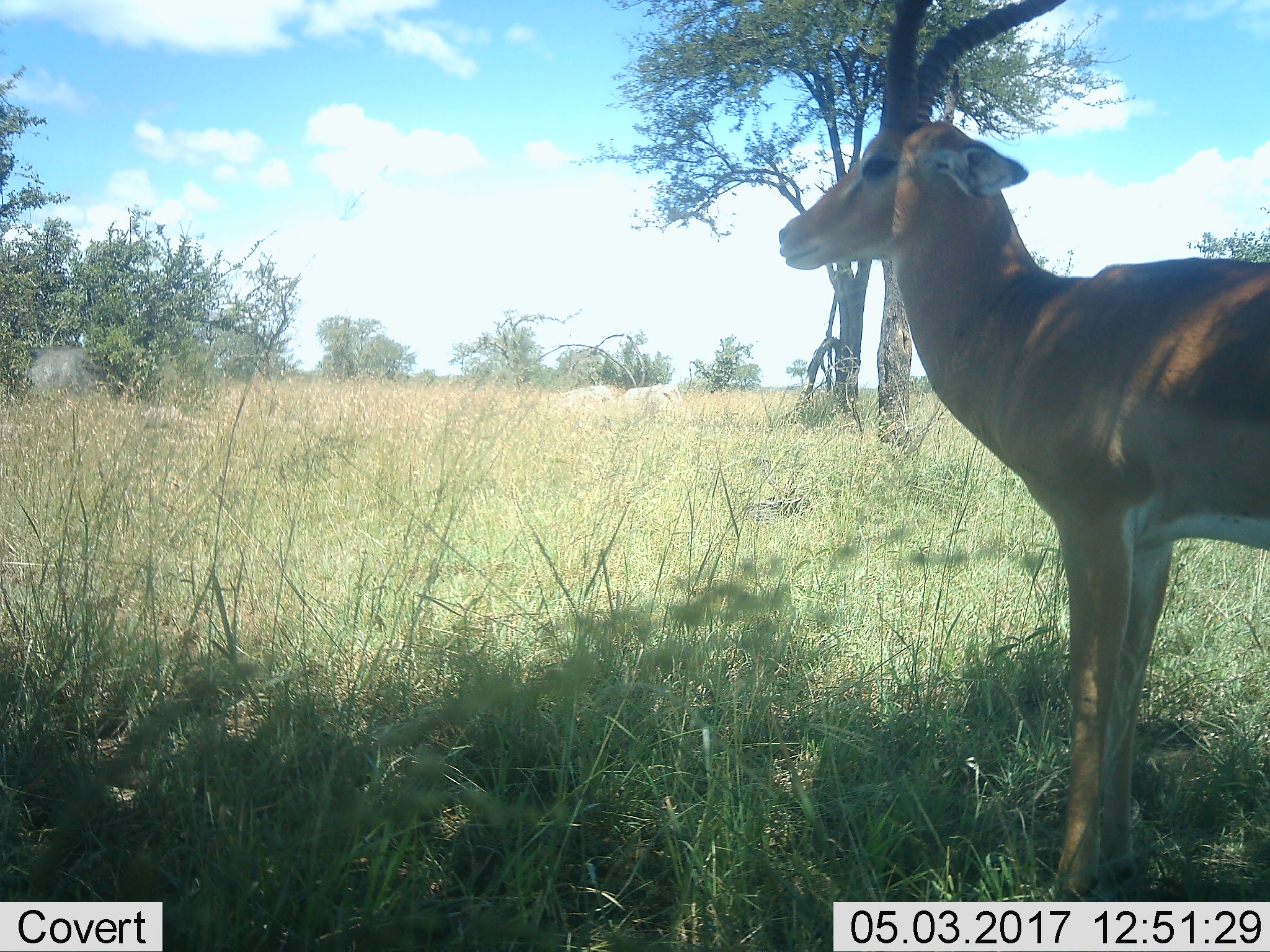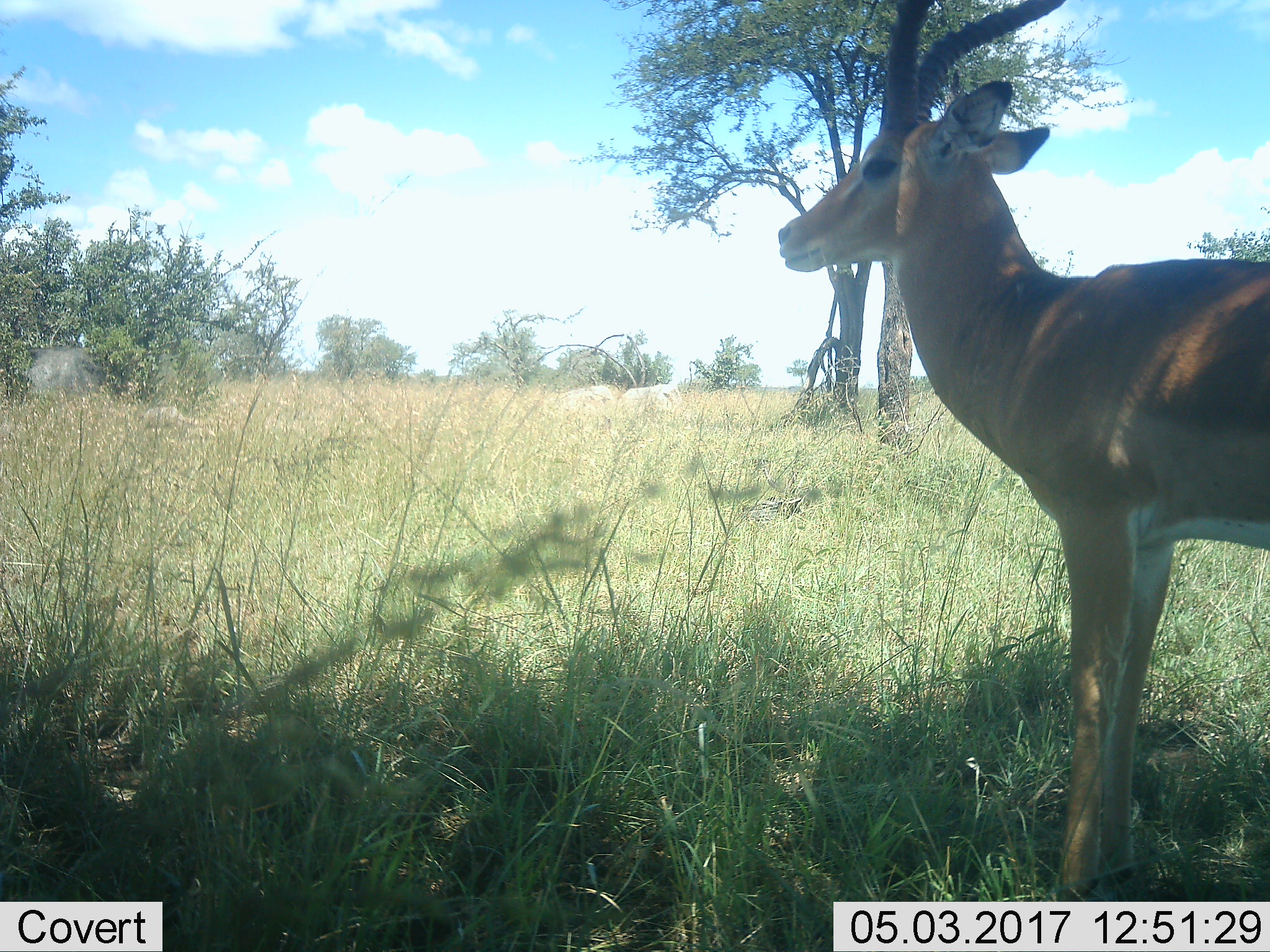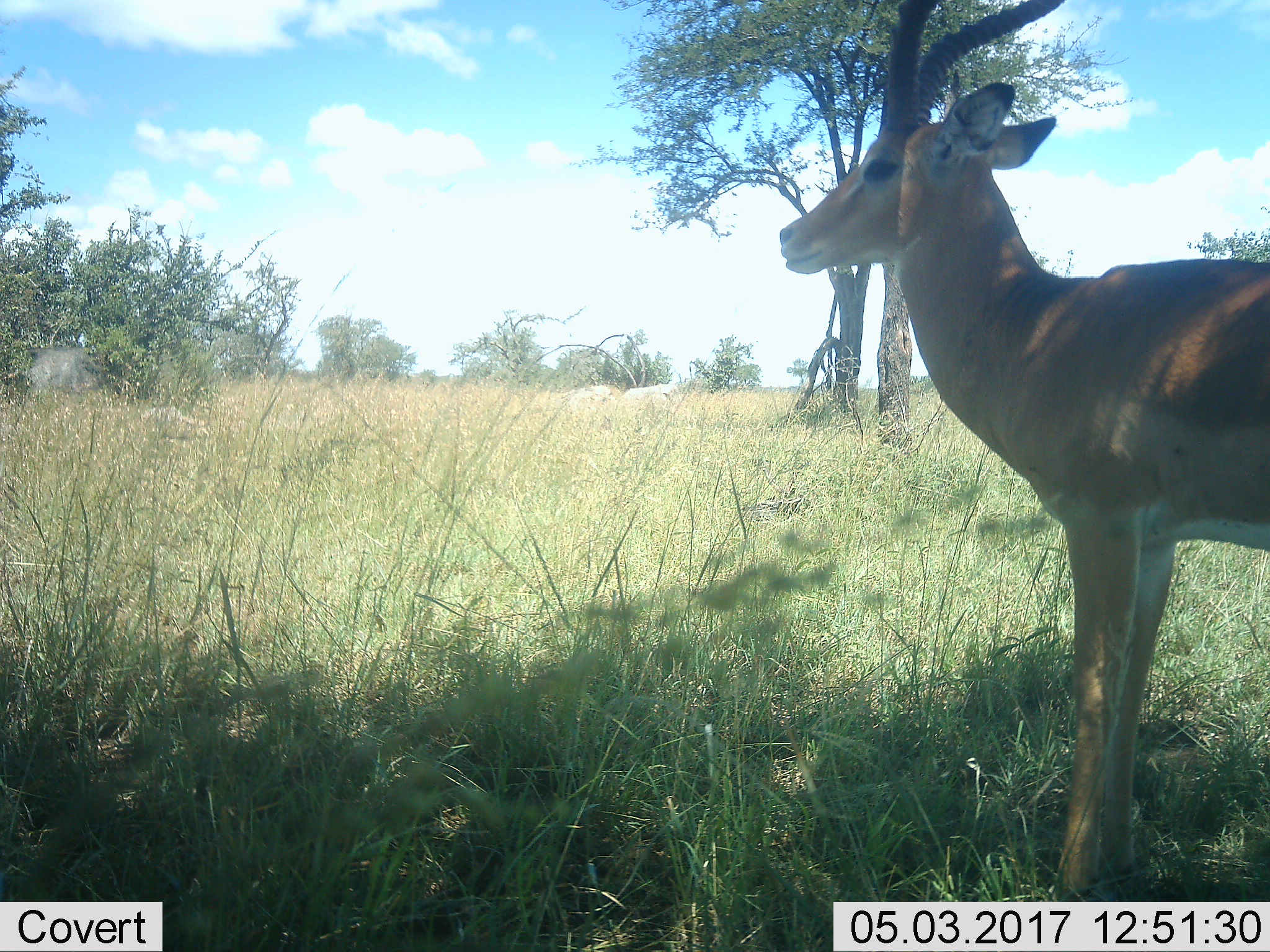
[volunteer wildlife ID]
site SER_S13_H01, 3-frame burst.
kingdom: Animalia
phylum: Chordata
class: Mammalia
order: Artiodactyla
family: Bovidae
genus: Nanger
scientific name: Nanger granti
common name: grant's gazelle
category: gazellegrants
Gazellegrants (grant's gazelle) (Nanger granti), count 1. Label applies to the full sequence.